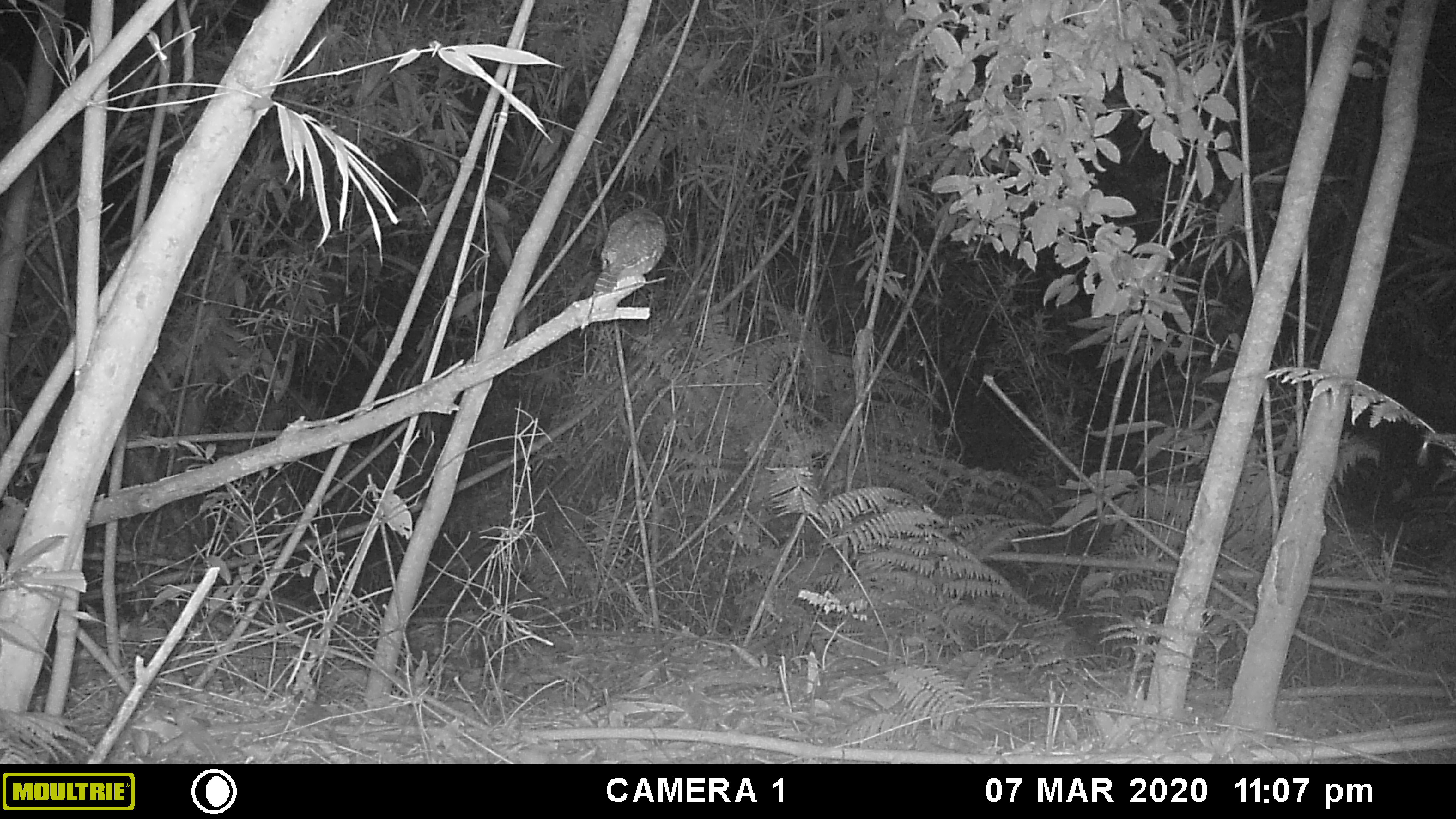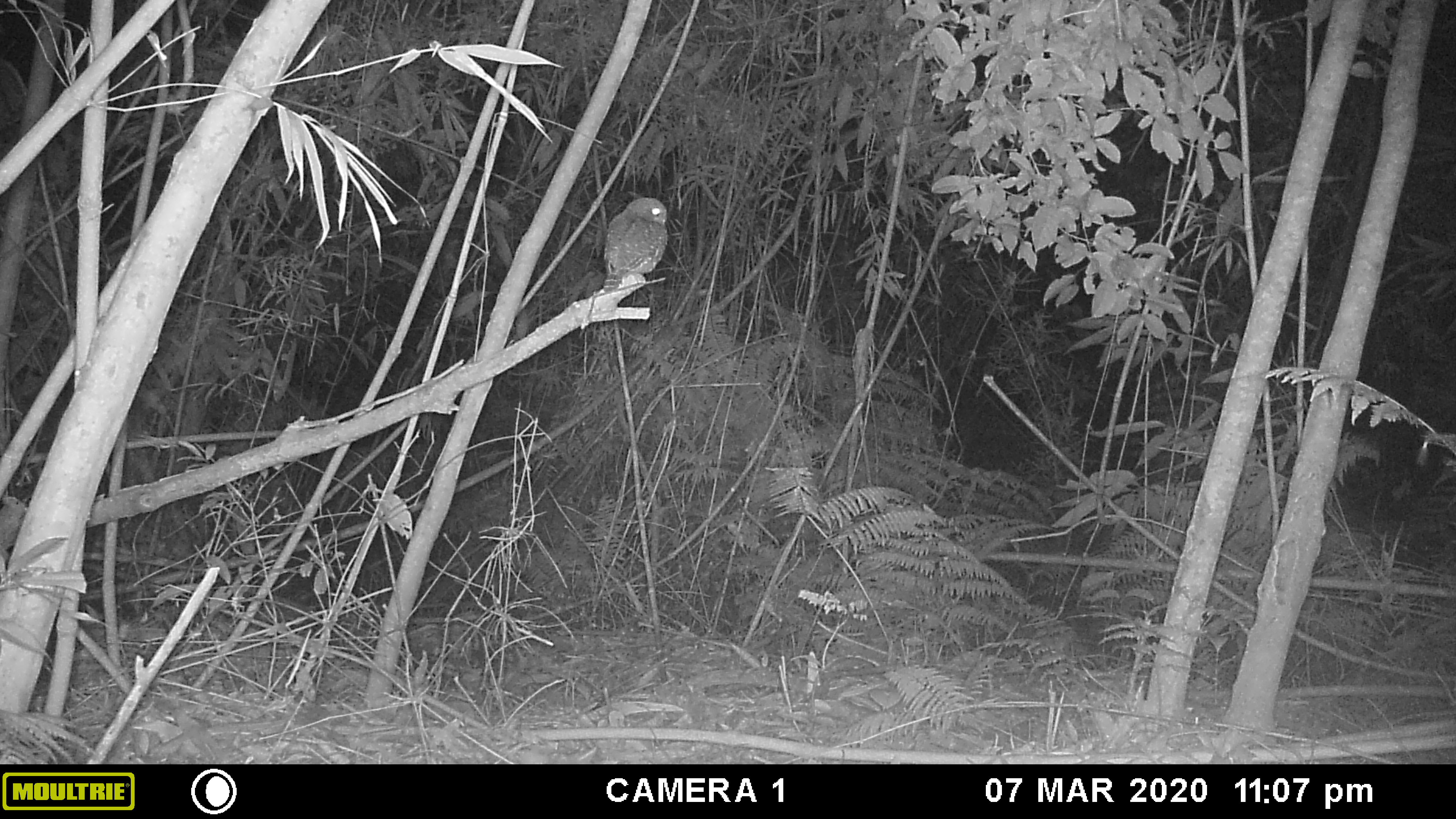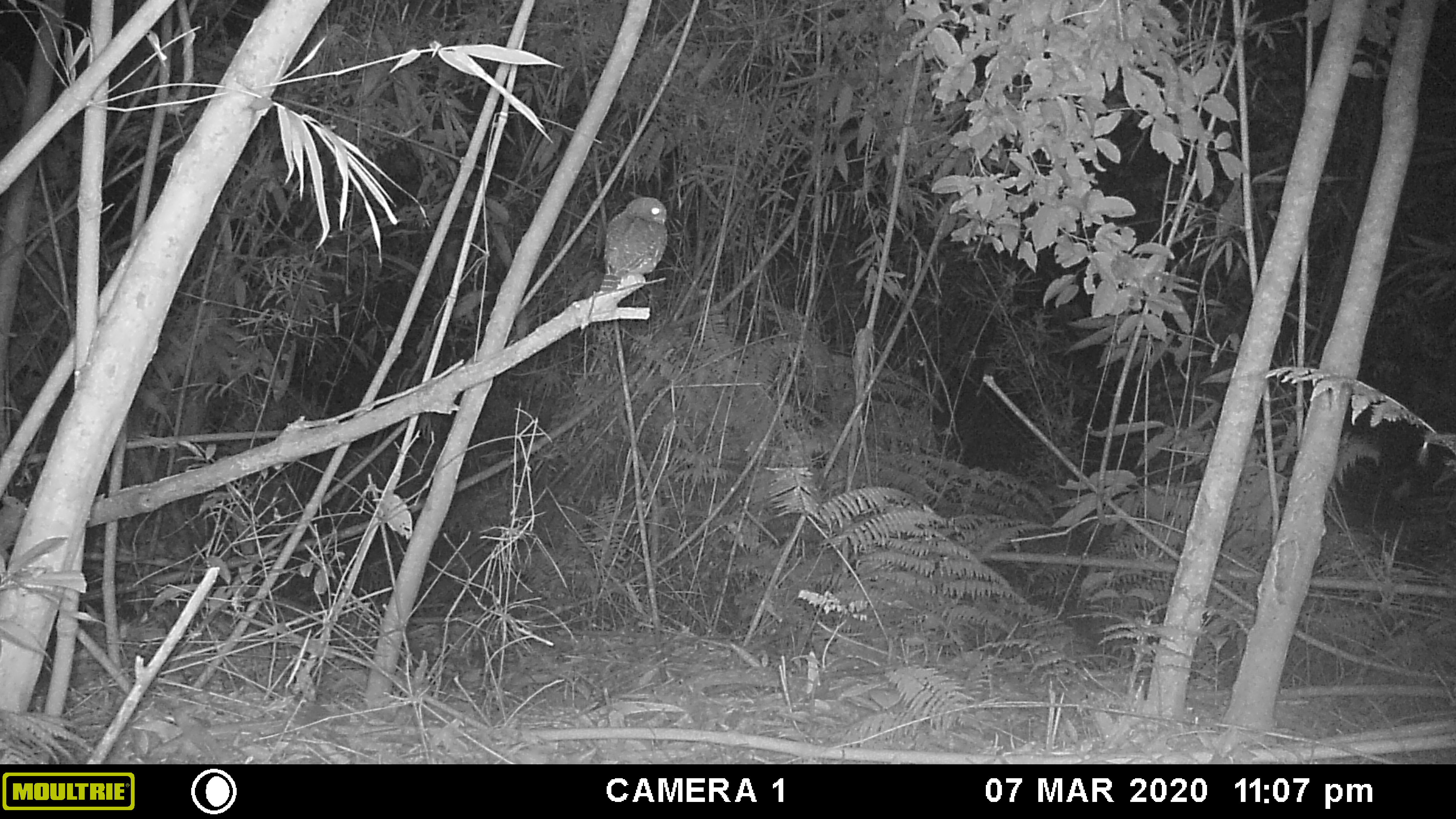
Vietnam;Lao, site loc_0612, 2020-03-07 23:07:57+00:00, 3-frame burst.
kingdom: Animalia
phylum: Chordata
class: Aves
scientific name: Aves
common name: bird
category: unidentified bird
Unidentified bird (bird) (Aves). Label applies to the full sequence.